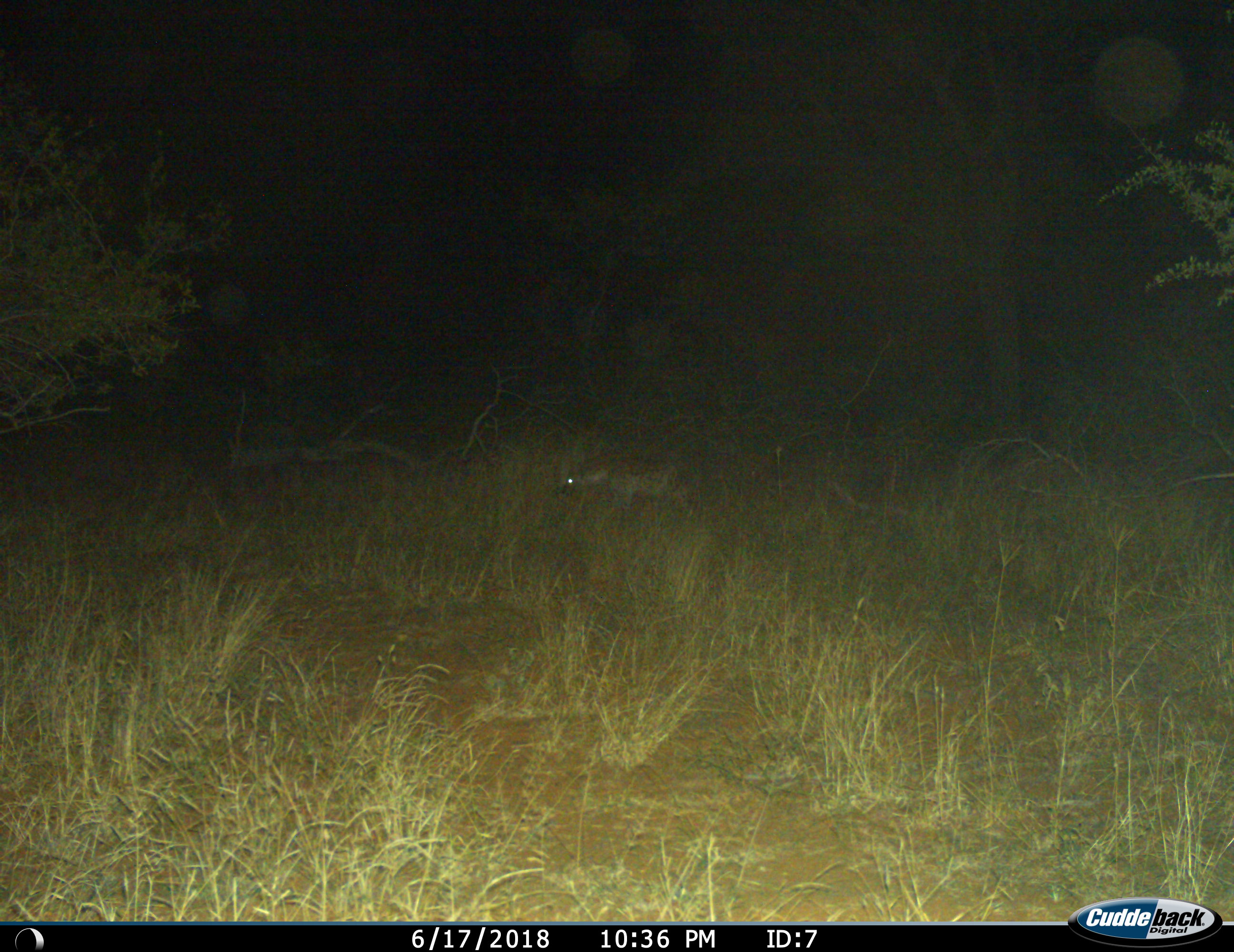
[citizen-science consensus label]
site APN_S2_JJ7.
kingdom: Animalia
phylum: Chordata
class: Mammalia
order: Carnivora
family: Hyaenidae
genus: Crocuta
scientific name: Crocuta crocuta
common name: spotted hyena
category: hyenaspotted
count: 1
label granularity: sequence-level